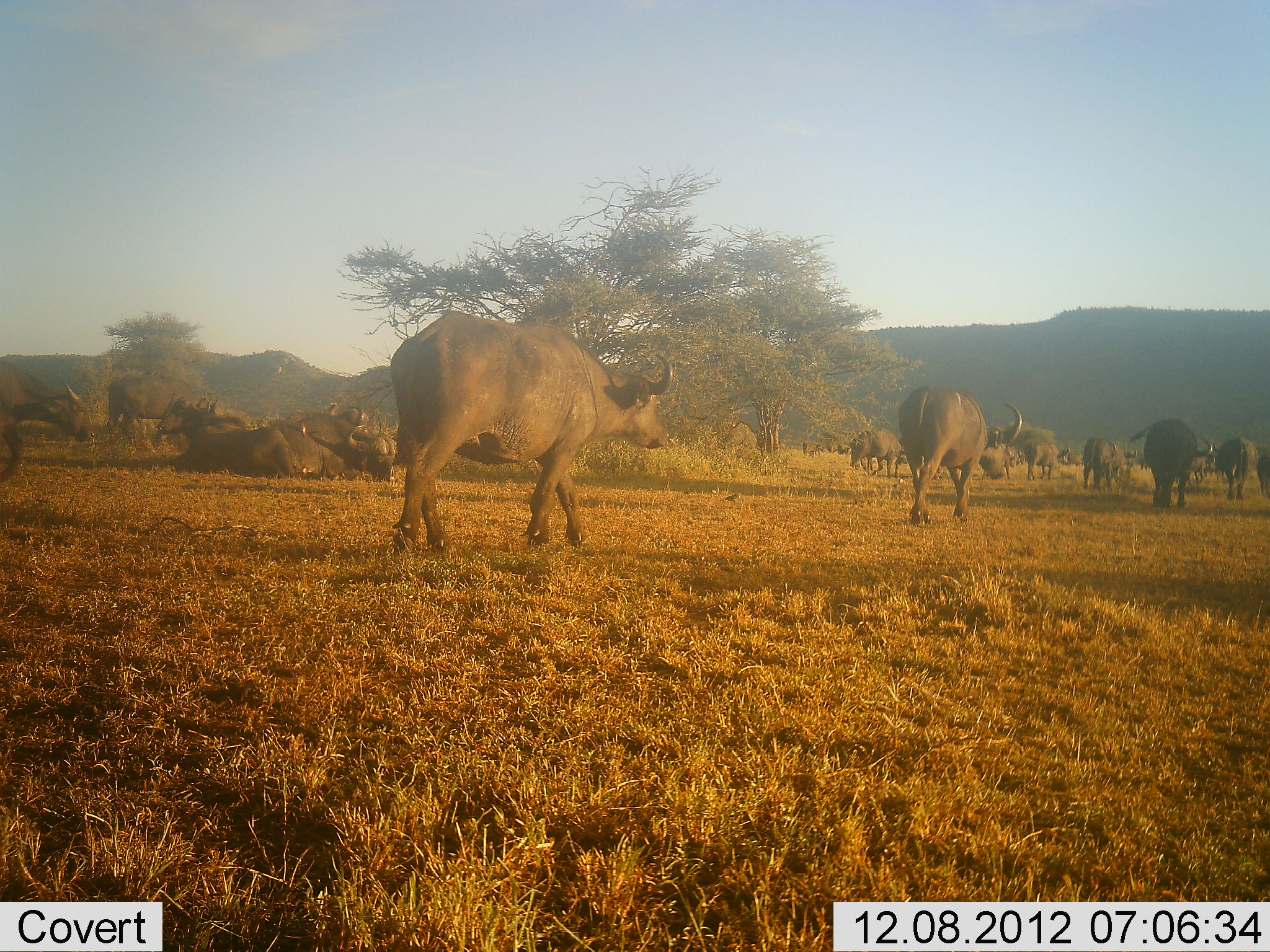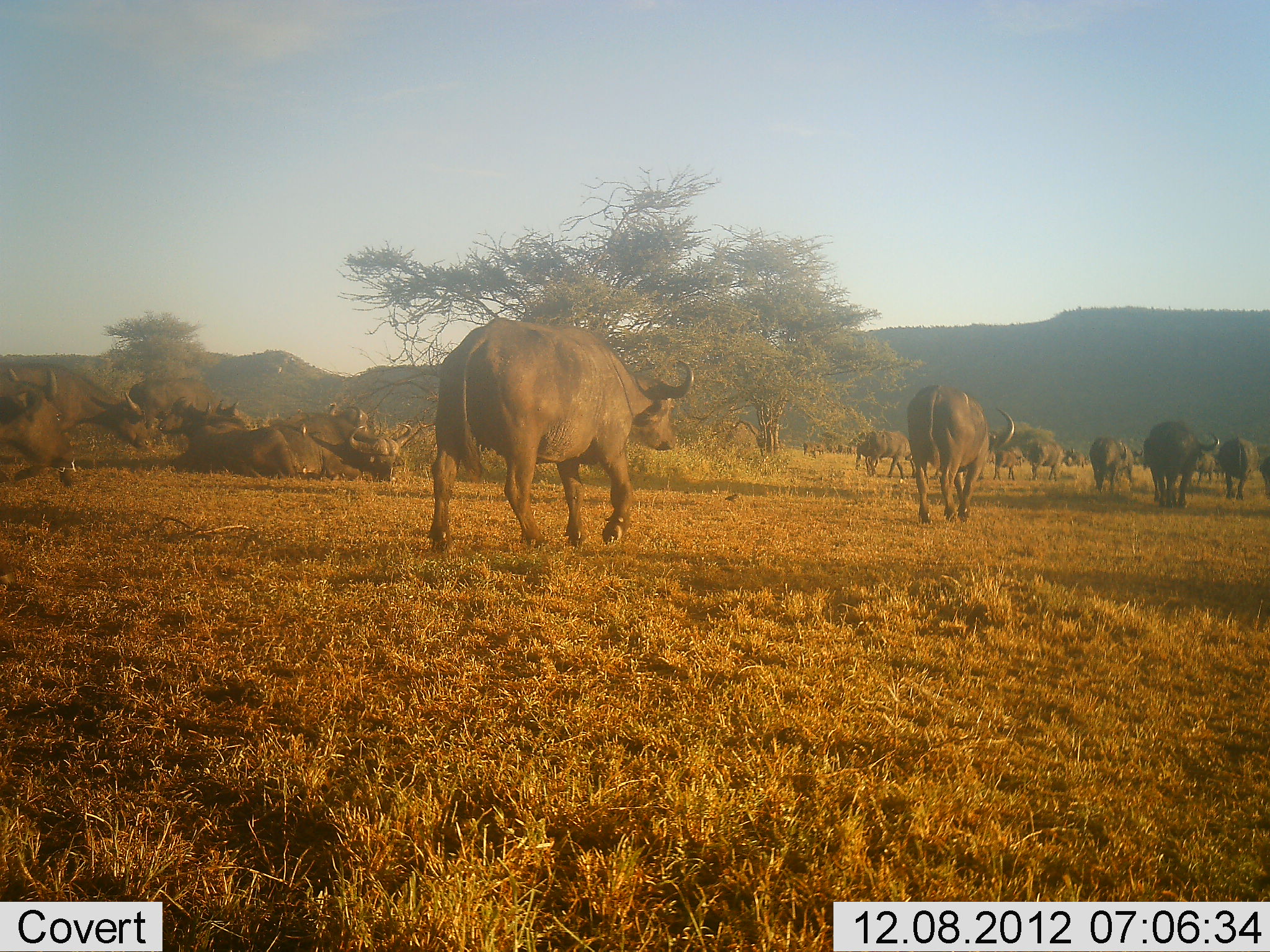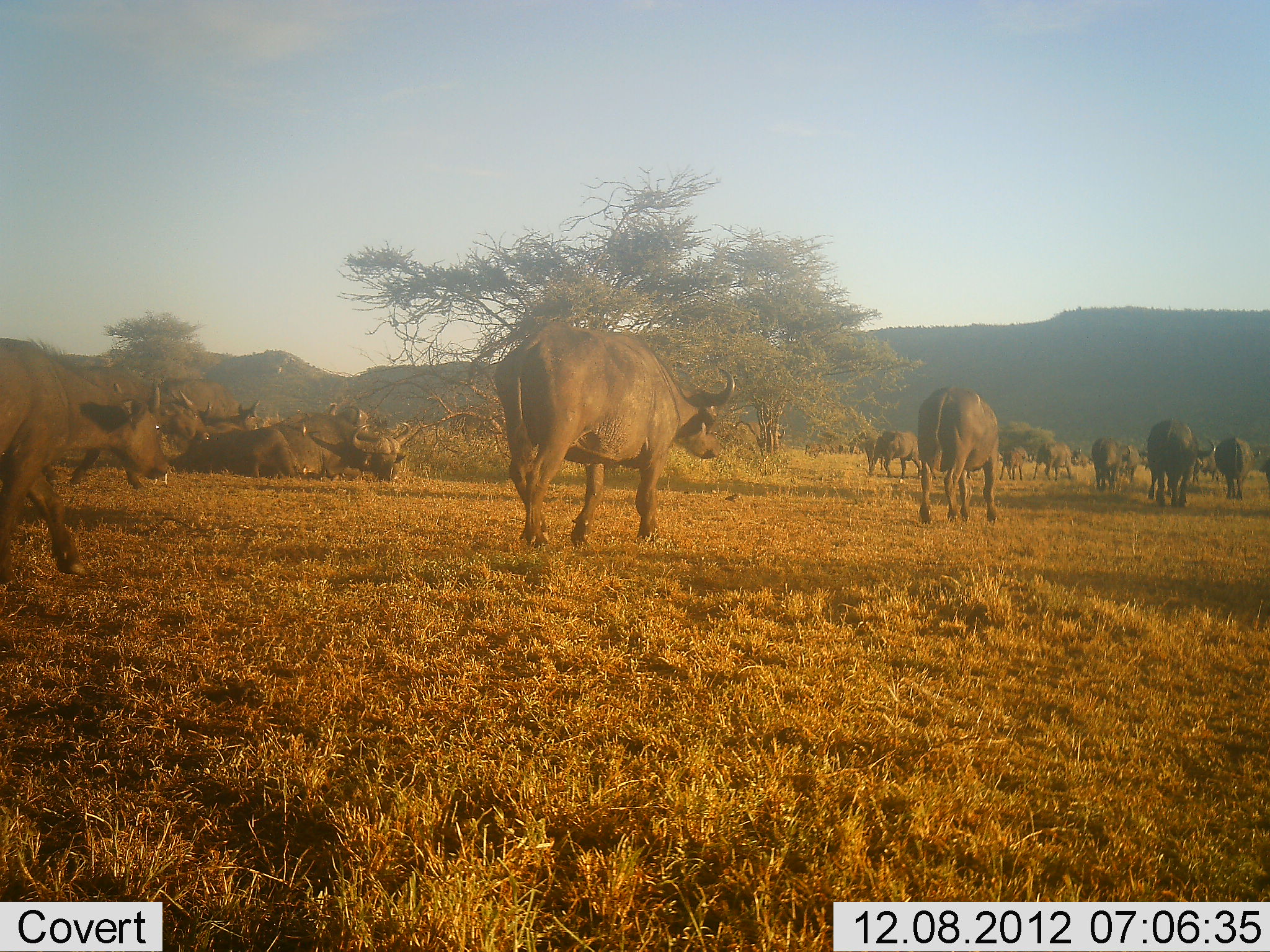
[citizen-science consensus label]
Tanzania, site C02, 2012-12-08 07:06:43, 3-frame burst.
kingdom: Animalia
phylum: Chordata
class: Mammalia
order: Artiodactyla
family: Bovidae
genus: Syncerus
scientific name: Syncerus caffer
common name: cape buffalo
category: buffalo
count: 11-50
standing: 21%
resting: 68%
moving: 100%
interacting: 0%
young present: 0%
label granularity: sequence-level